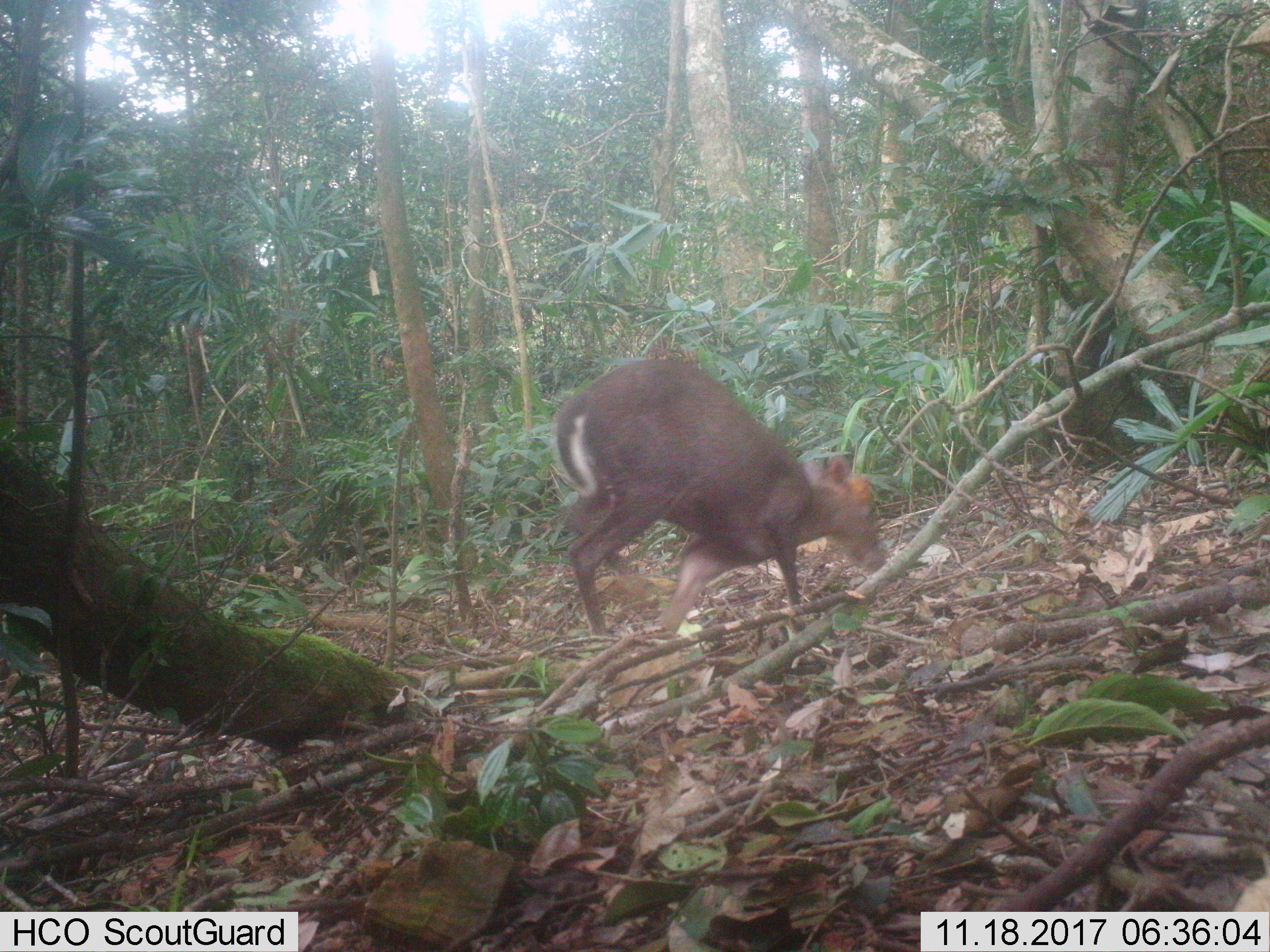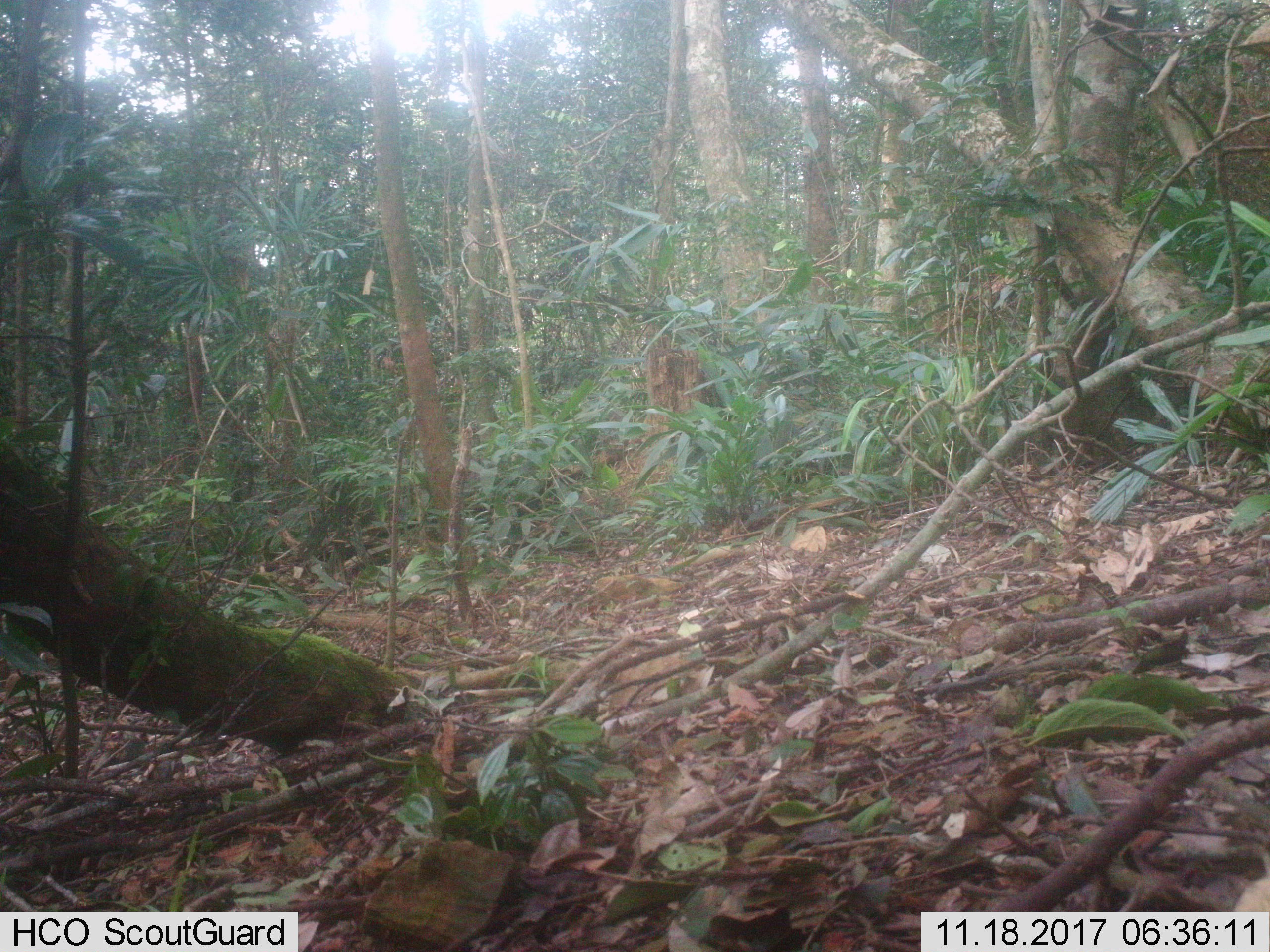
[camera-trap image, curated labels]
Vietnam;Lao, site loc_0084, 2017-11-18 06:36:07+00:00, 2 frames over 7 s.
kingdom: Animalia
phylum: Chordata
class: Mammalia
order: Artiodactyla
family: Cervidae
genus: Muntiacus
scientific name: Muntiacus rooseveltorum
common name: roosevelt's muntjac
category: roosevelts muntjac group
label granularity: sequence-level